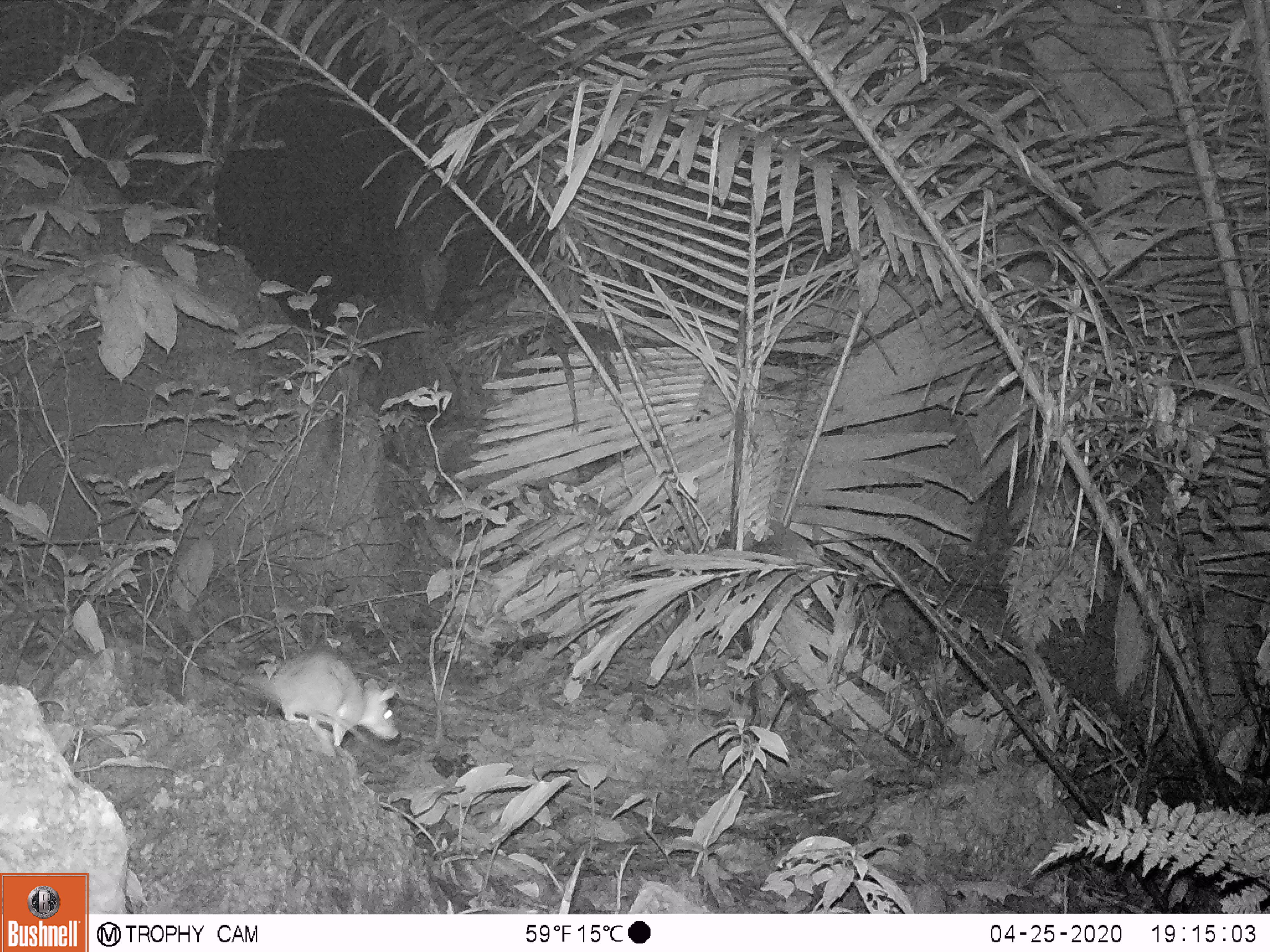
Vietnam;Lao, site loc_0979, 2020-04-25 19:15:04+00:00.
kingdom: Animalia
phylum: Chordata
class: Mammalia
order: Rodentia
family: Muridae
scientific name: Muridae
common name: old-world mice and rats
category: unidentified murid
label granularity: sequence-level